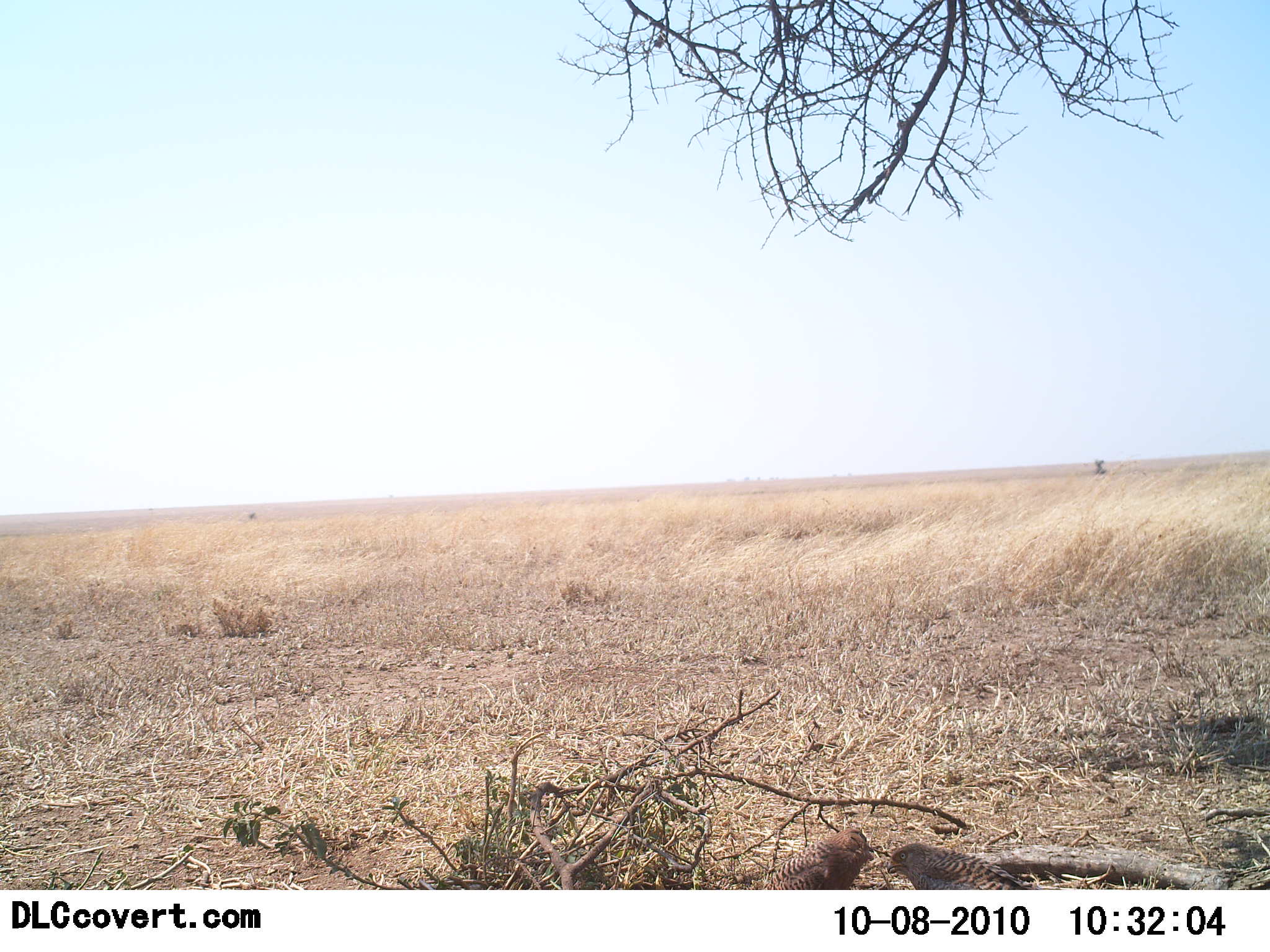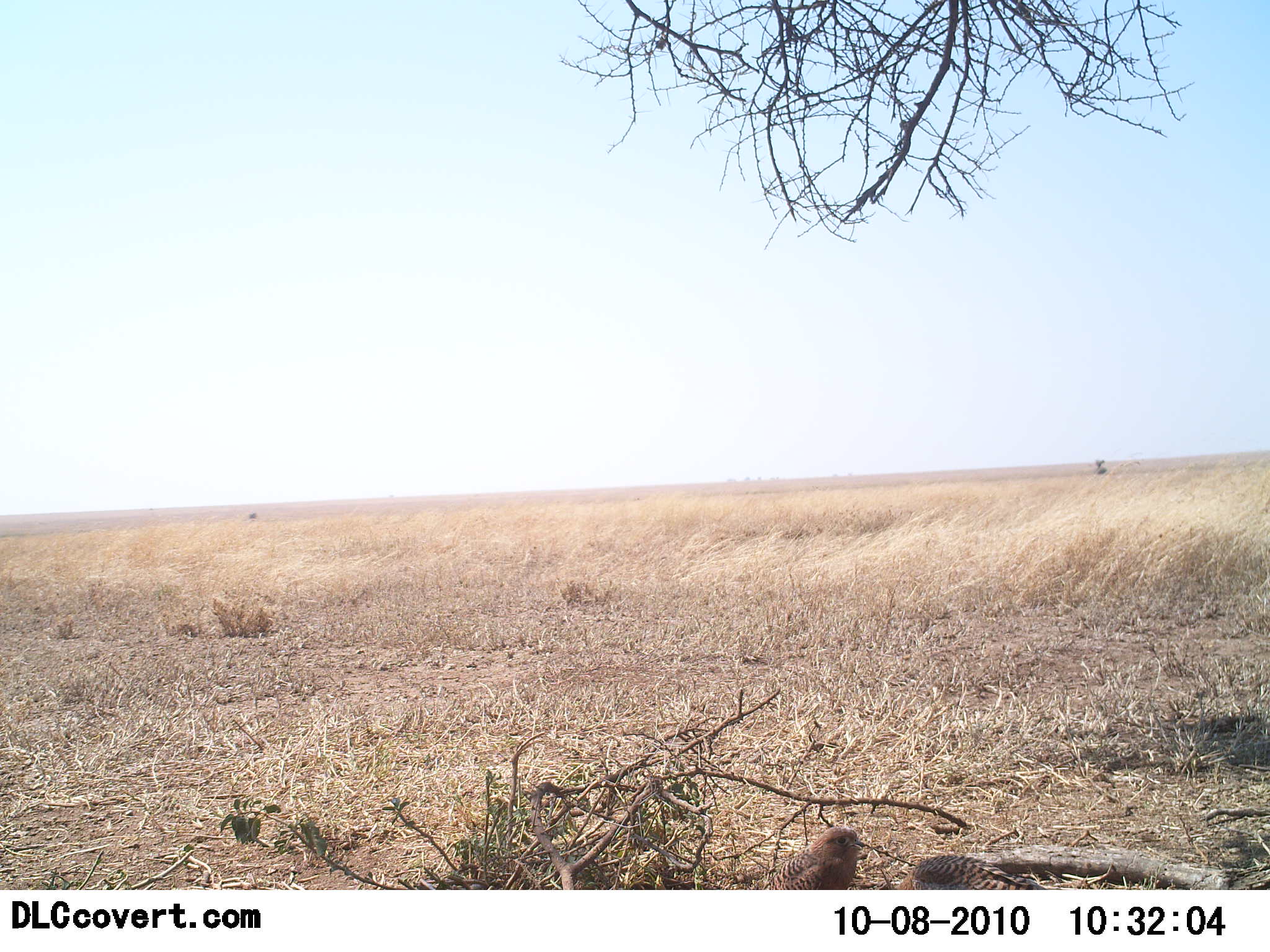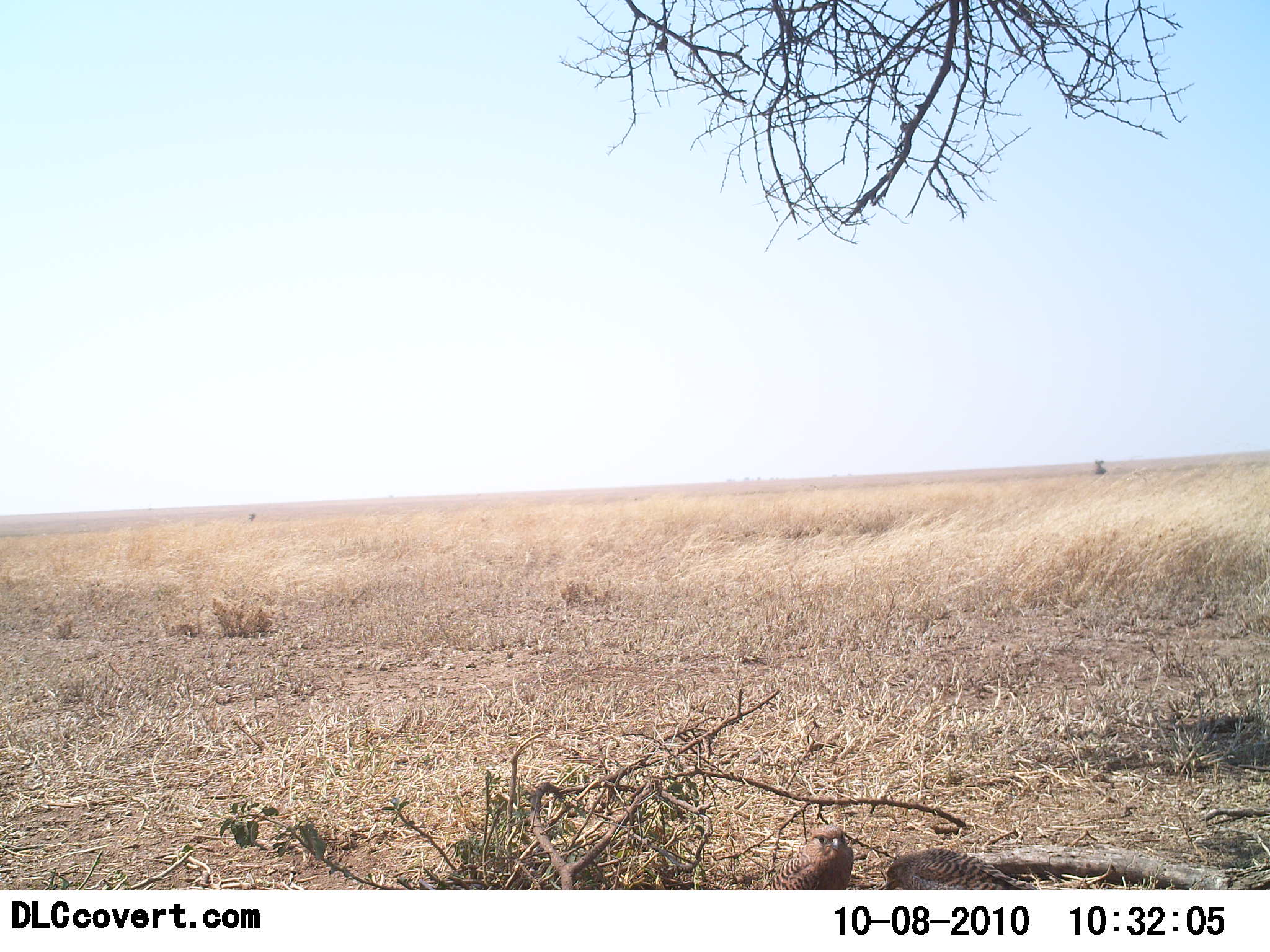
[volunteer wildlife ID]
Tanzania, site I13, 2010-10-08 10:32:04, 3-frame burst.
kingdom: Animalia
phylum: Chordata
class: Aves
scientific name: Aves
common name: bird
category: otherbird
Otherbird (bird) (Aves), count 2. Behavior (volunteer vote fractions): standing 60%, resting 13%, moving 20%, interacting 20%. Young present (vote fraction): 0%. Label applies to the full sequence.